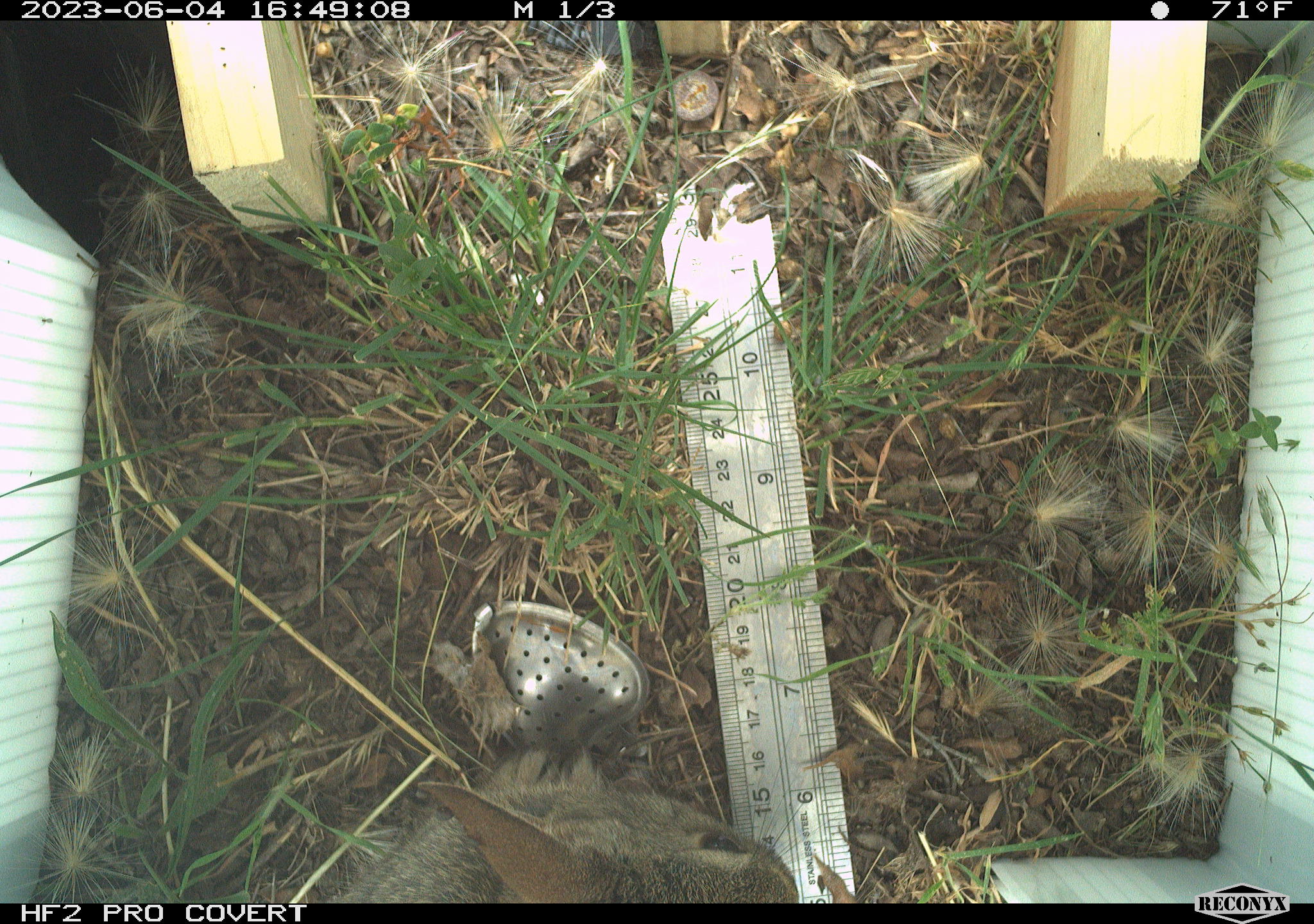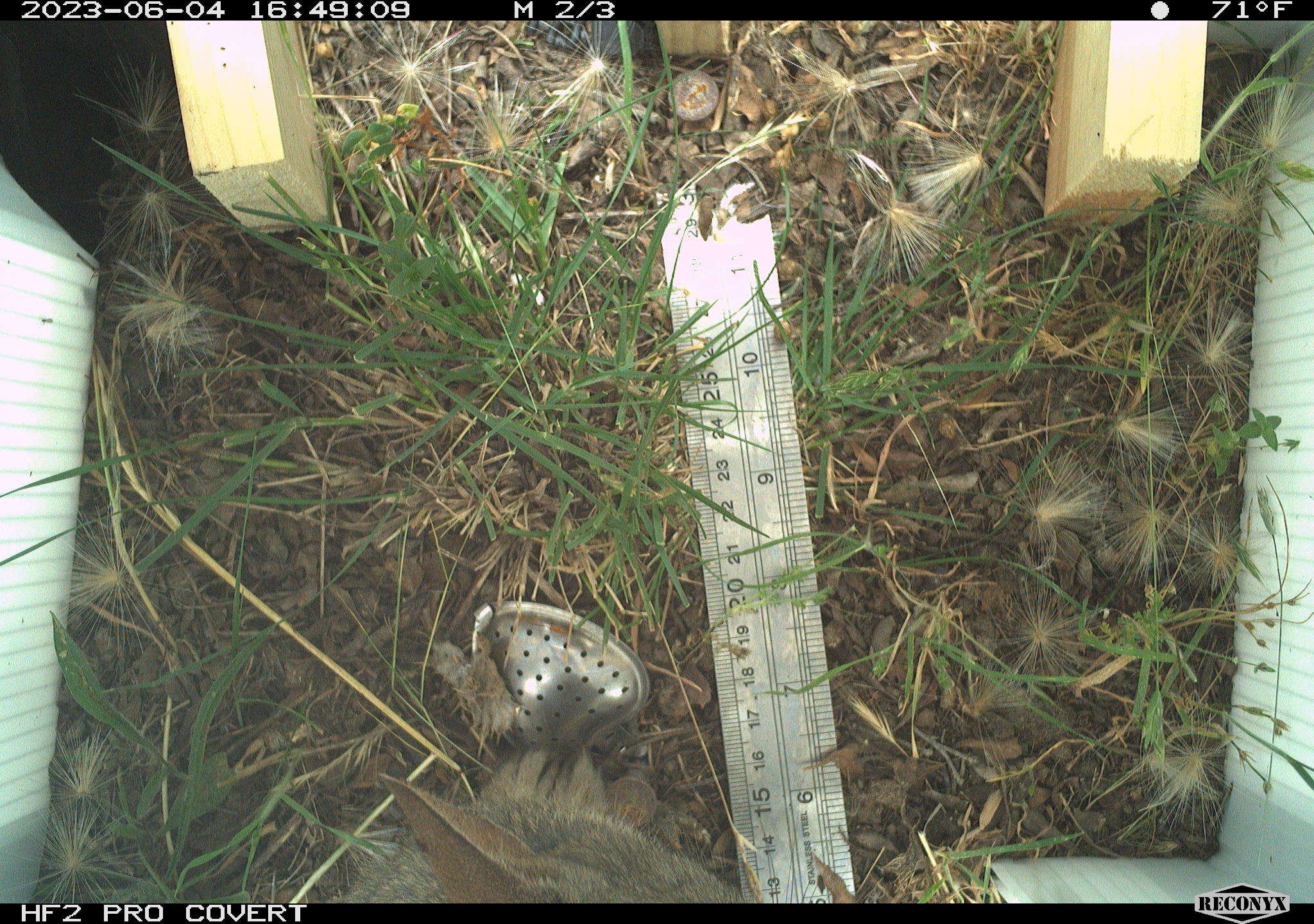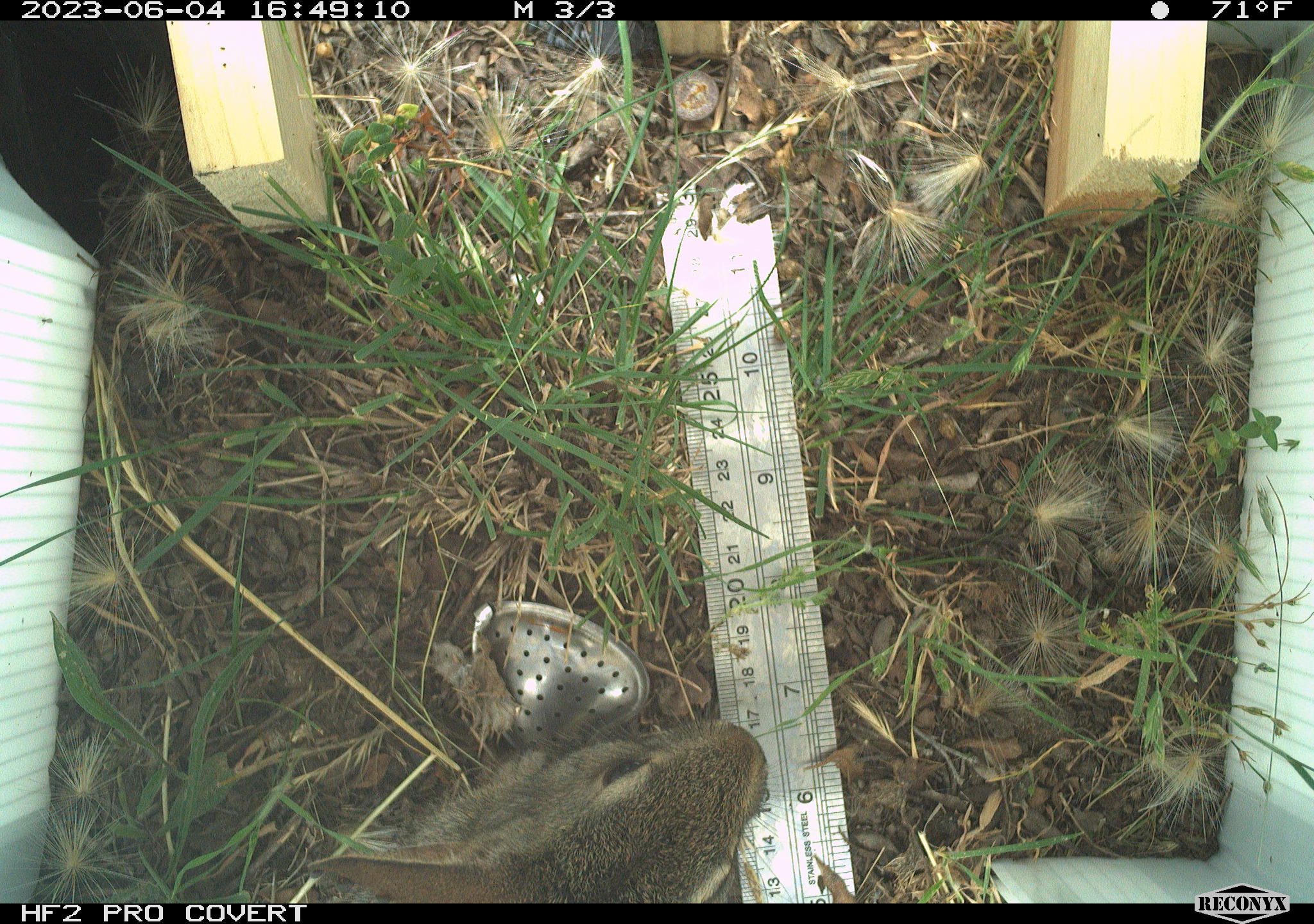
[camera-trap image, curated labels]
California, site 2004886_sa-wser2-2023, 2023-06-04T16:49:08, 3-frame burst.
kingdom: Animalia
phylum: Chordata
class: Mammalia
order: Lagomorpha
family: Leporidae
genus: Sylvilagus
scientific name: Sylvilagus bachmani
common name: brush rabbit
Brush rabbit (Sylvilagus bachmani).